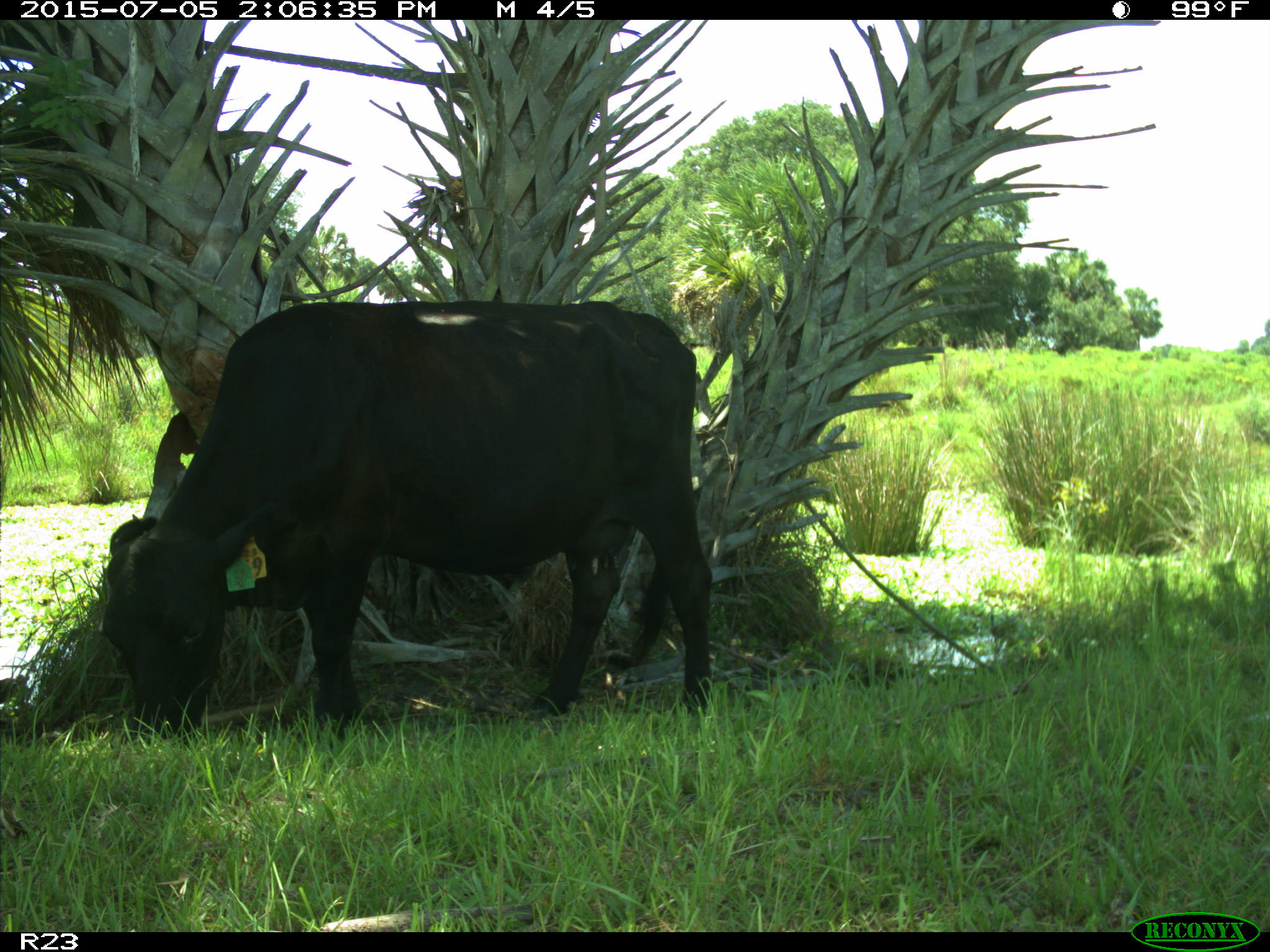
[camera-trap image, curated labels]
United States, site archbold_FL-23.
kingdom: Animalia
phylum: Chordata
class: Mammalia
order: Artiodactyla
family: Bovidae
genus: Bos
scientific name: Bos taurus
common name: domestic cow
Bos taurus (domestic cow).